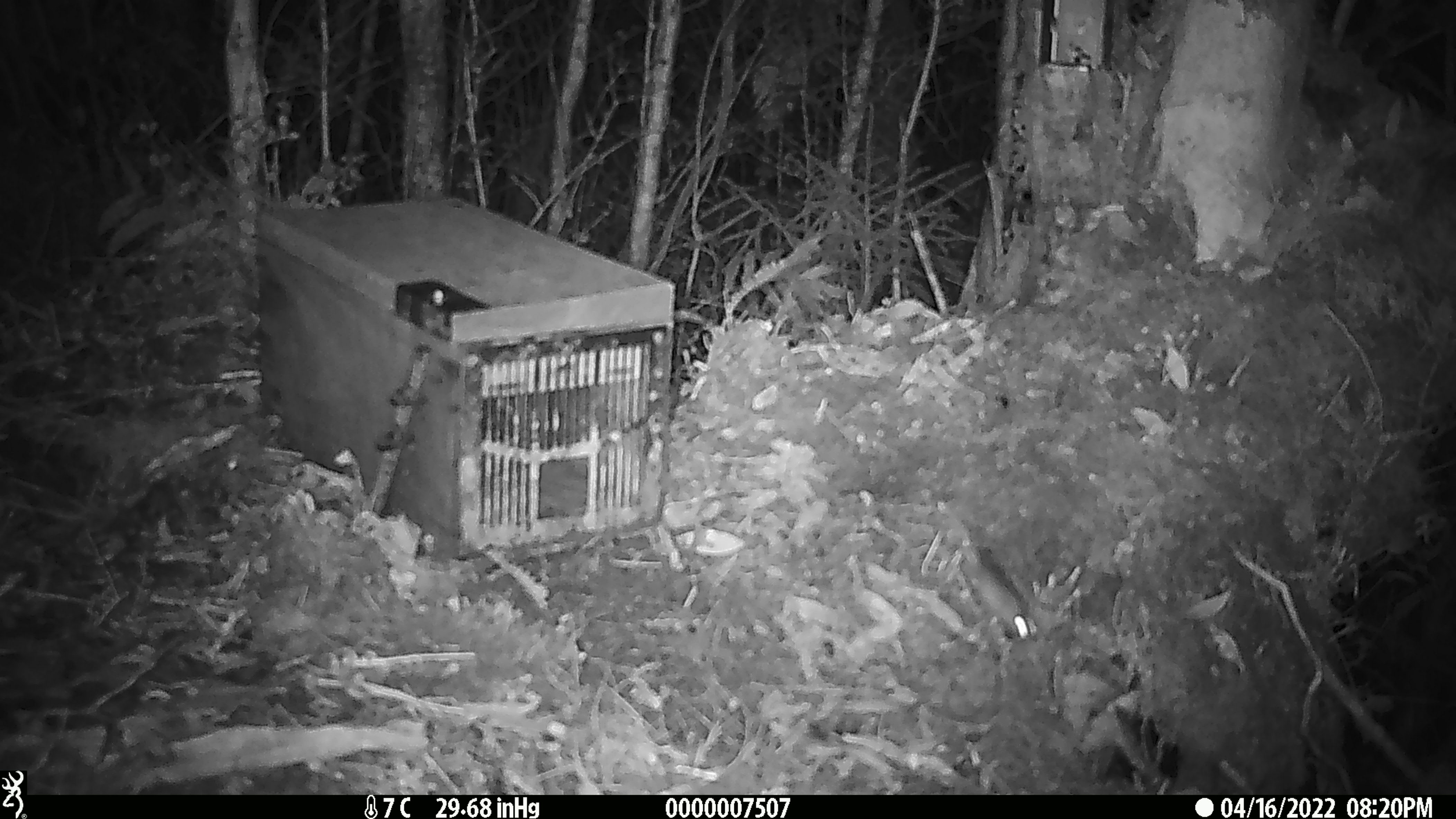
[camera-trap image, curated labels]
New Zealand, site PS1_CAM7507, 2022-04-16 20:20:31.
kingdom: Animalia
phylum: Chordata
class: Mammalia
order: Rodentia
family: Muridae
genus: Mus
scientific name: Mus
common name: mouse